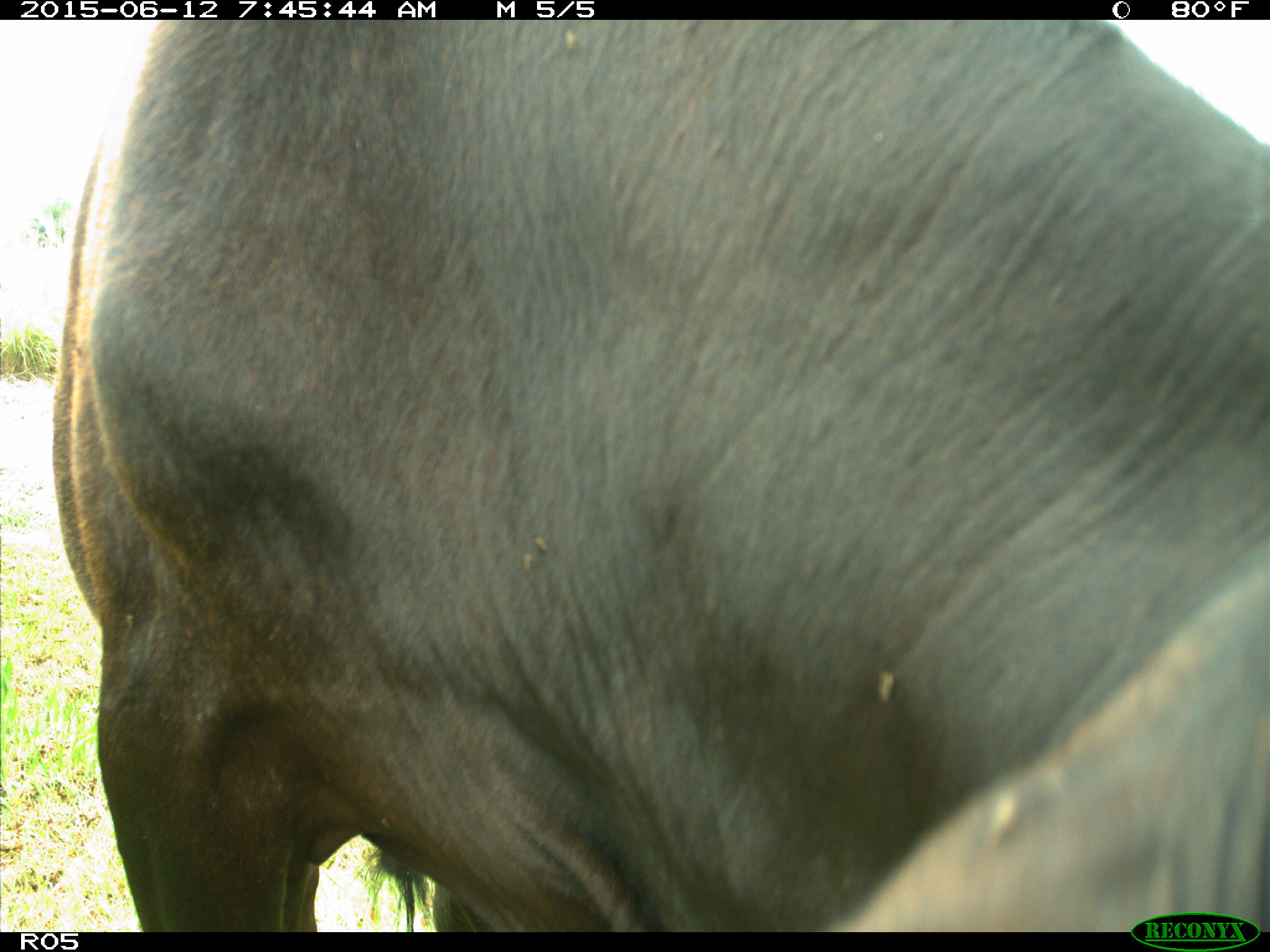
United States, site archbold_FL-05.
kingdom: Animalia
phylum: Chordata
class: Mammalia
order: Artiodactyla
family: Bovidae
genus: Bos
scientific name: Bos taurus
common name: domestic cow